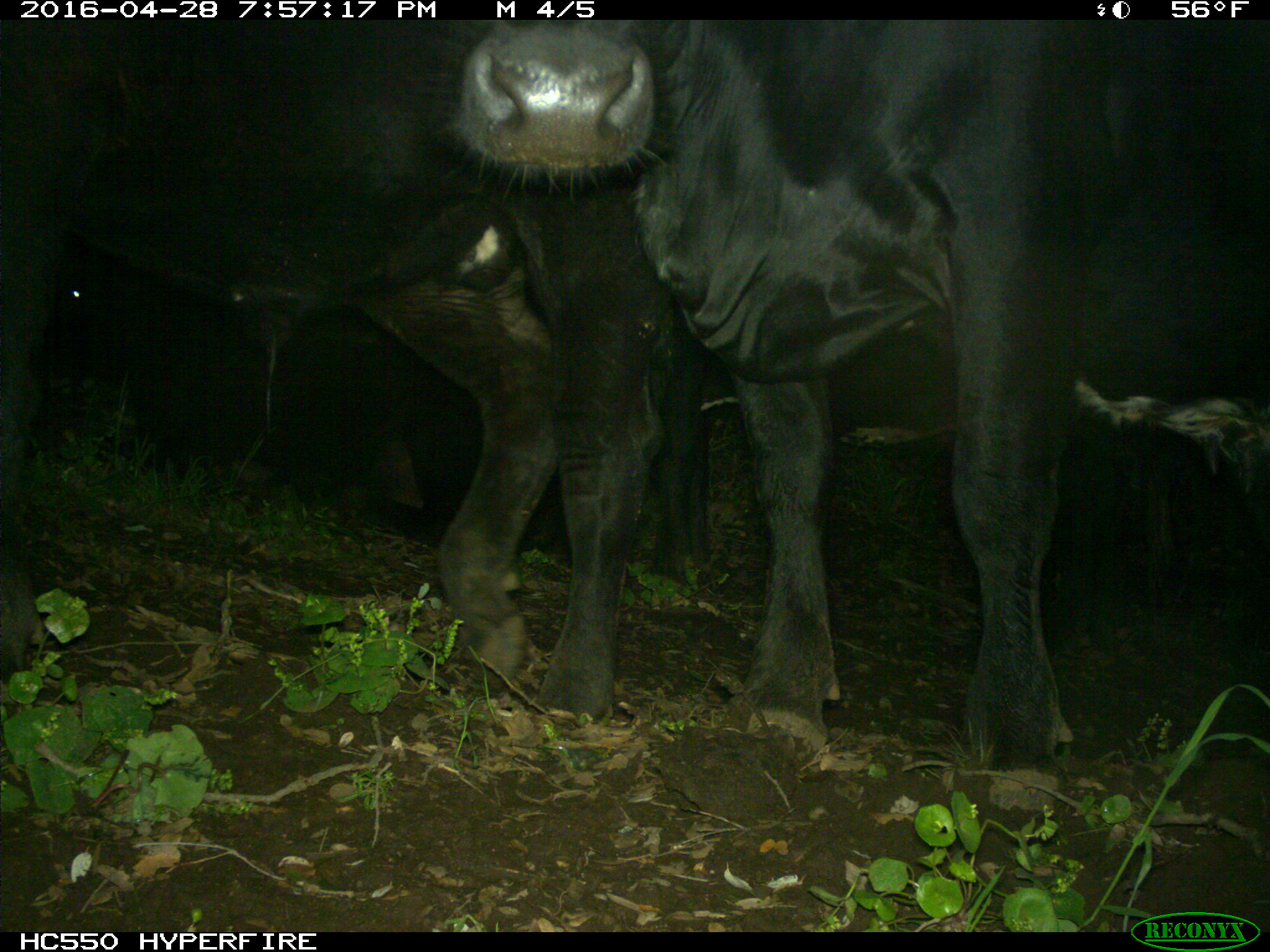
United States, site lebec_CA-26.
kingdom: Animalia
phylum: Chordata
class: Mammalia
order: Artiodactyla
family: Bovidae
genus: Bos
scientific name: Bos taurus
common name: domestic cow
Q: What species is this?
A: Bos taurus (domestic cow).